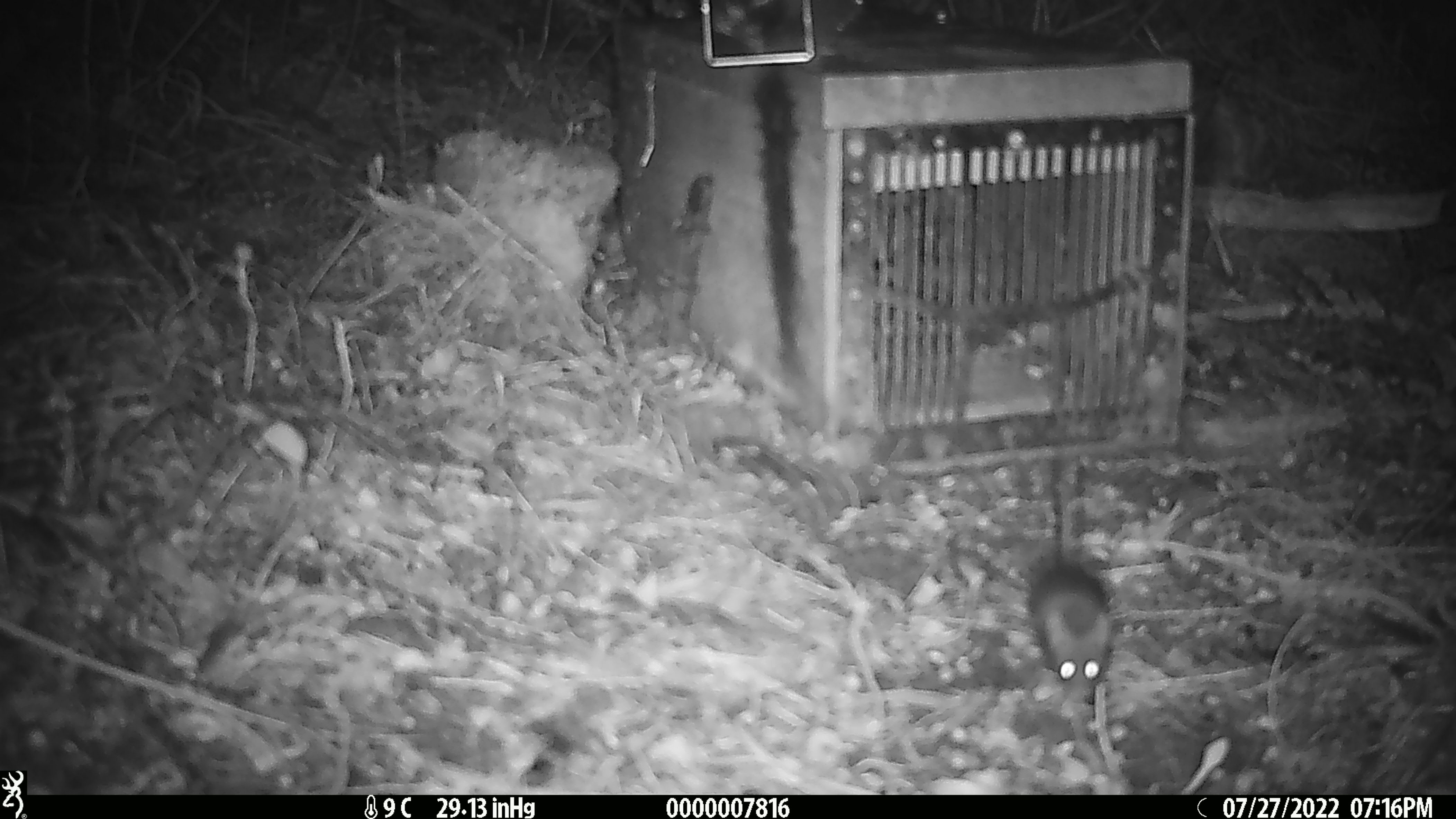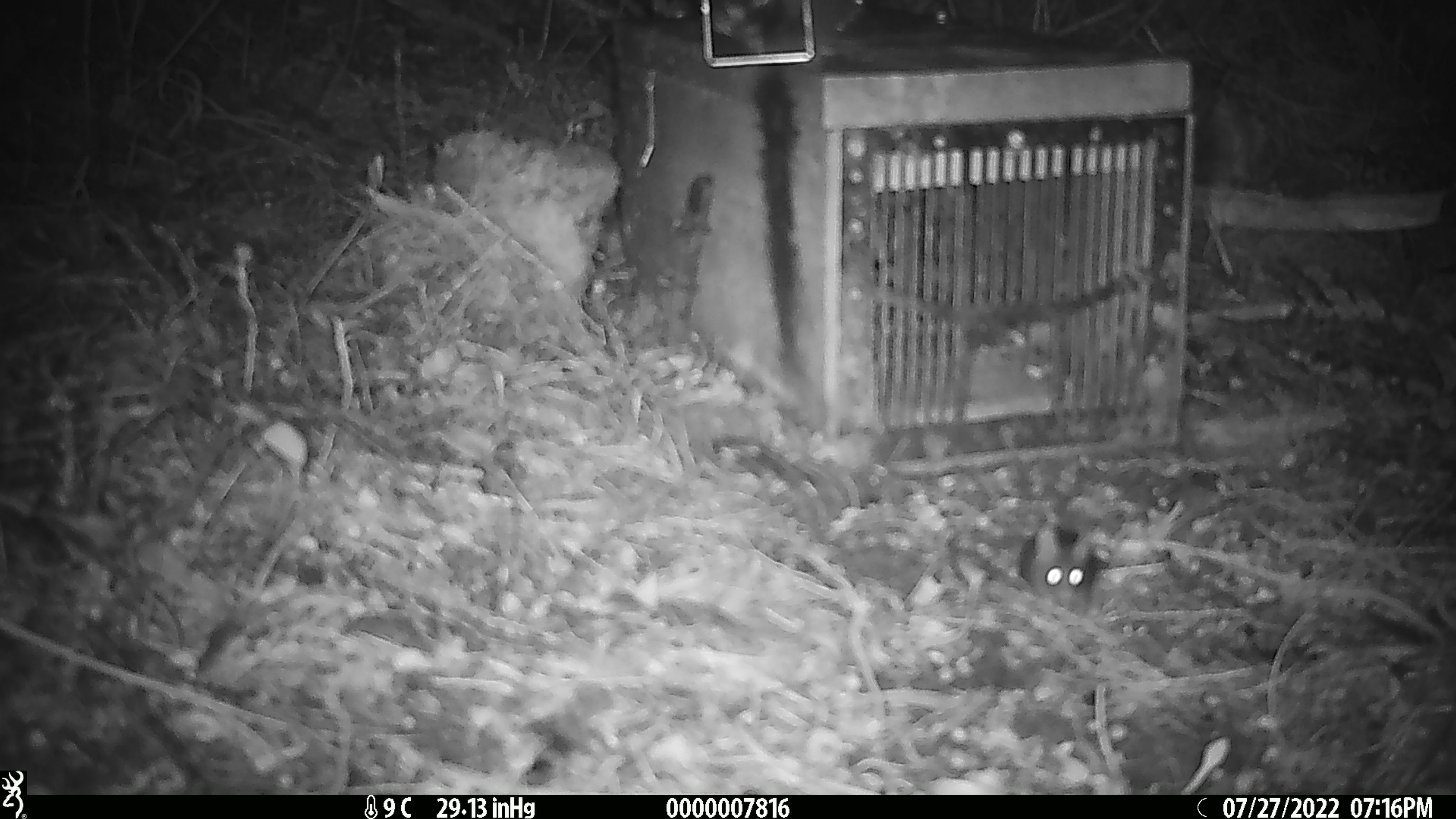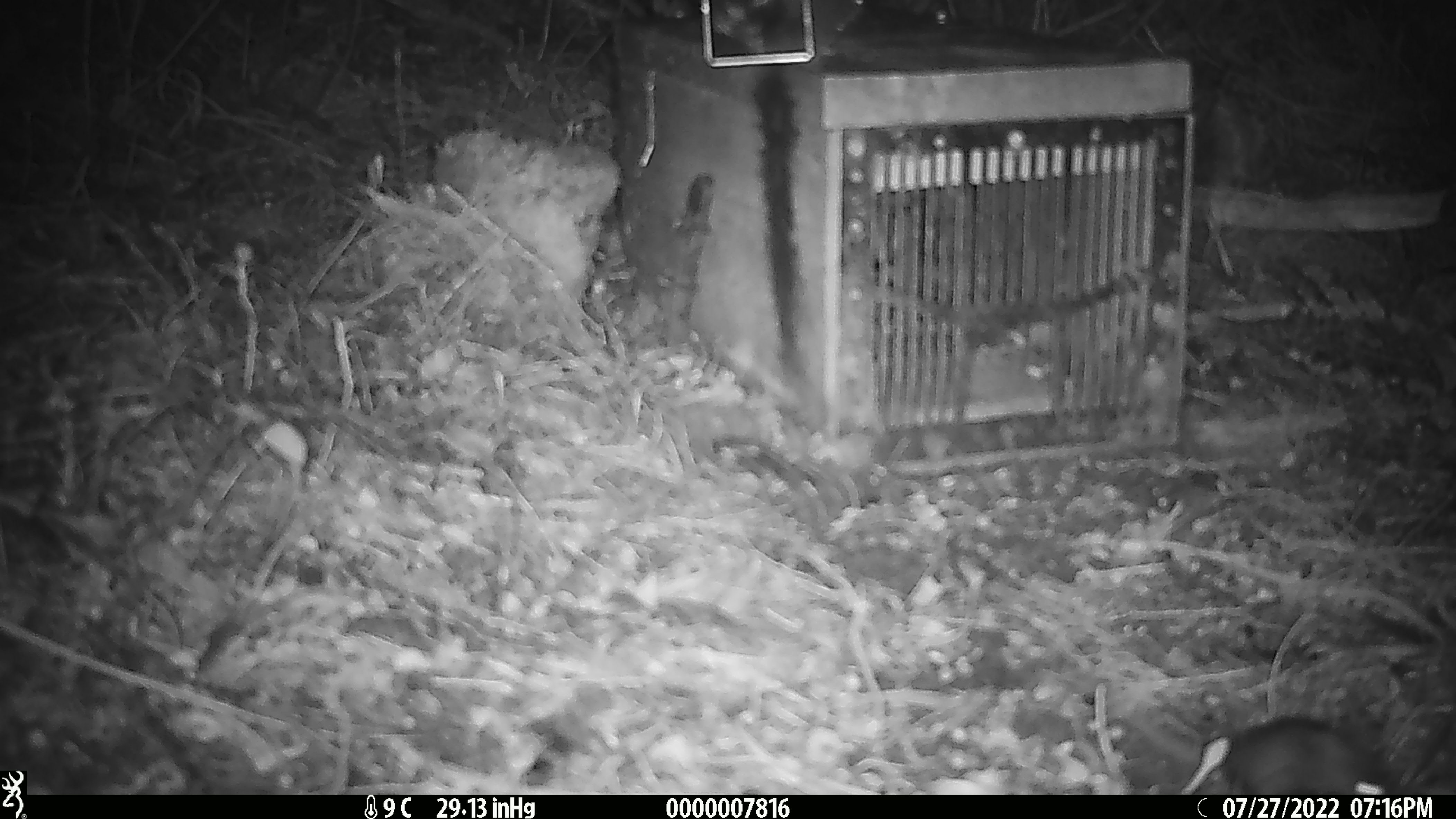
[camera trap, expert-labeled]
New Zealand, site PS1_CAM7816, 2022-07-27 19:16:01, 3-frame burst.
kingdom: Animalia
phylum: Chordata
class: Mammalia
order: Rodentia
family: Muridae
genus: Mus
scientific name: Mus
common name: mouse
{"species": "mouse (Mus)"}